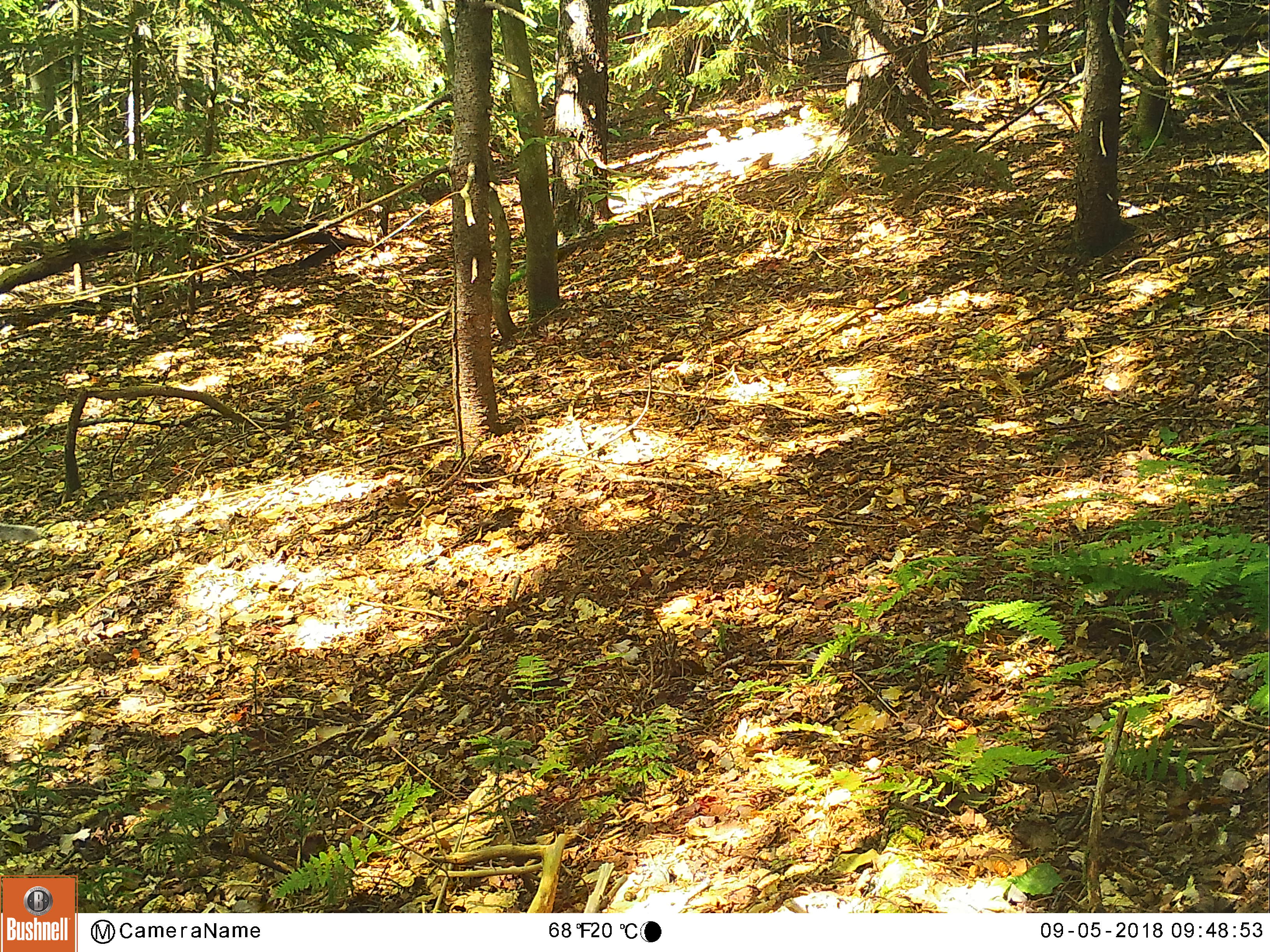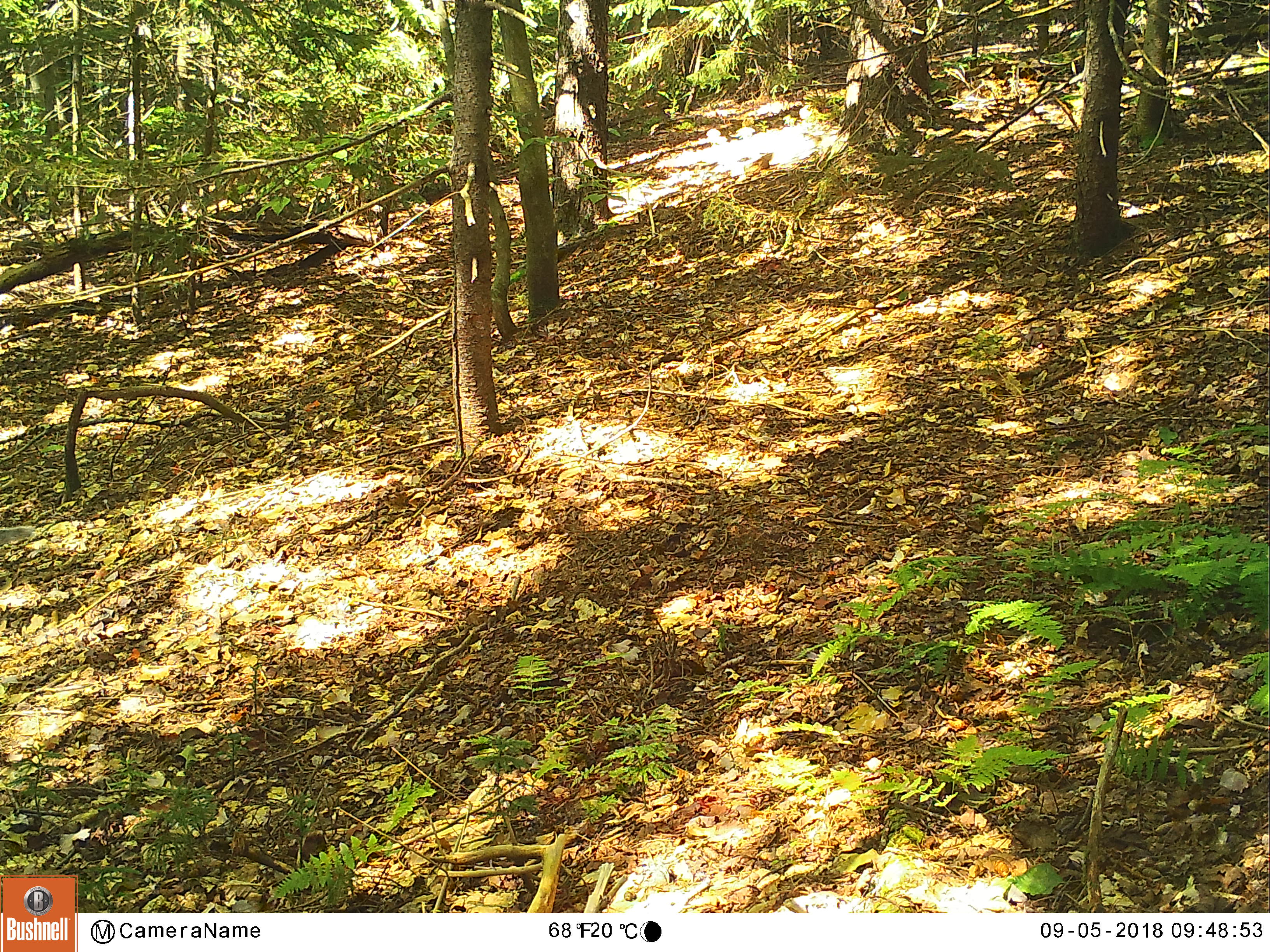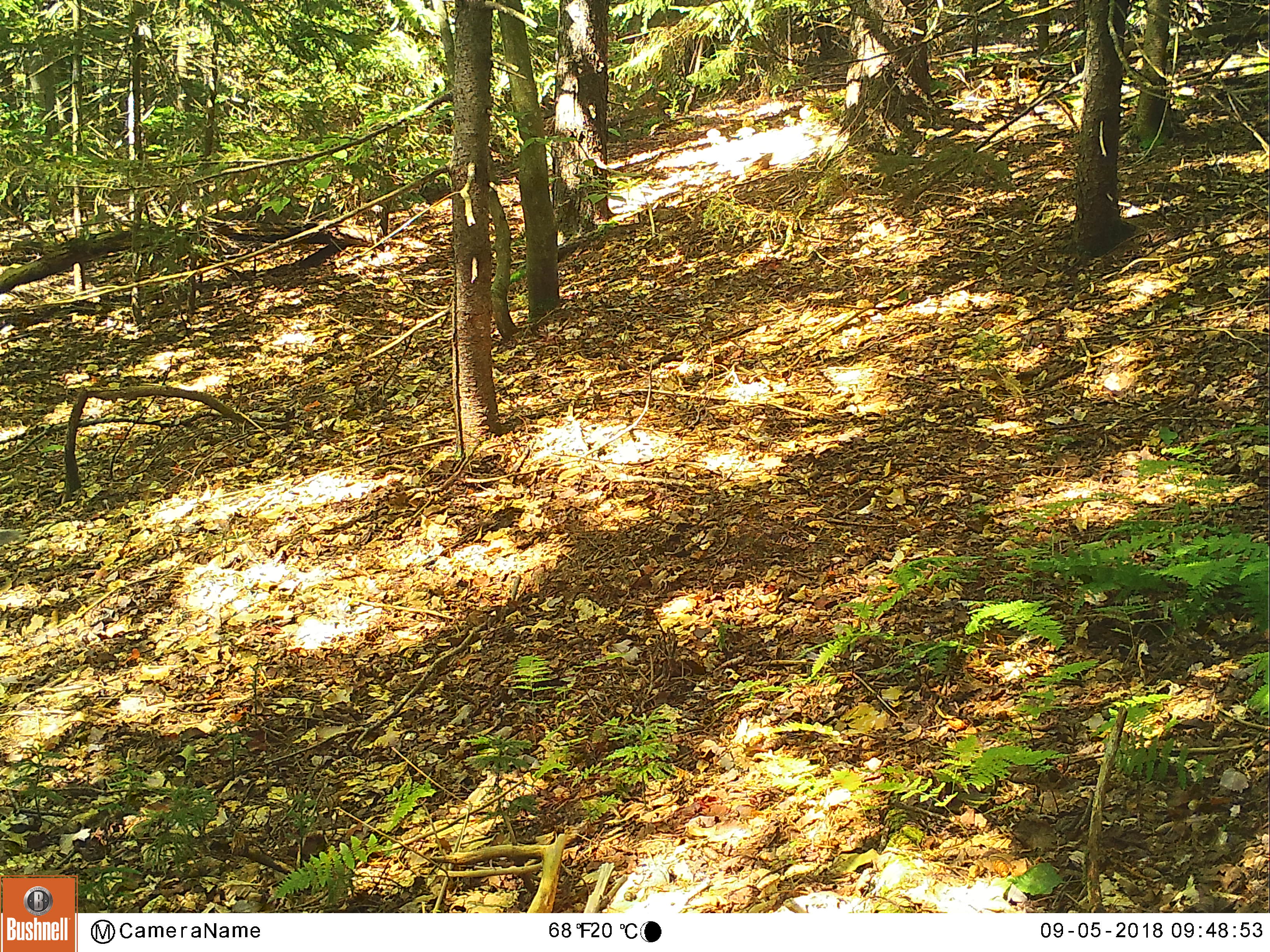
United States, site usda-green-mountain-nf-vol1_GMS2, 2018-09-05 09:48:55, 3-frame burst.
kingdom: Animalia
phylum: Chordata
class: Mammalia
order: Rodentia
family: Sciuridae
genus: Sciurus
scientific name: Sciurus carolinensis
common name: gray squirrel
Gray squirrel (Sciurus carolinensis).